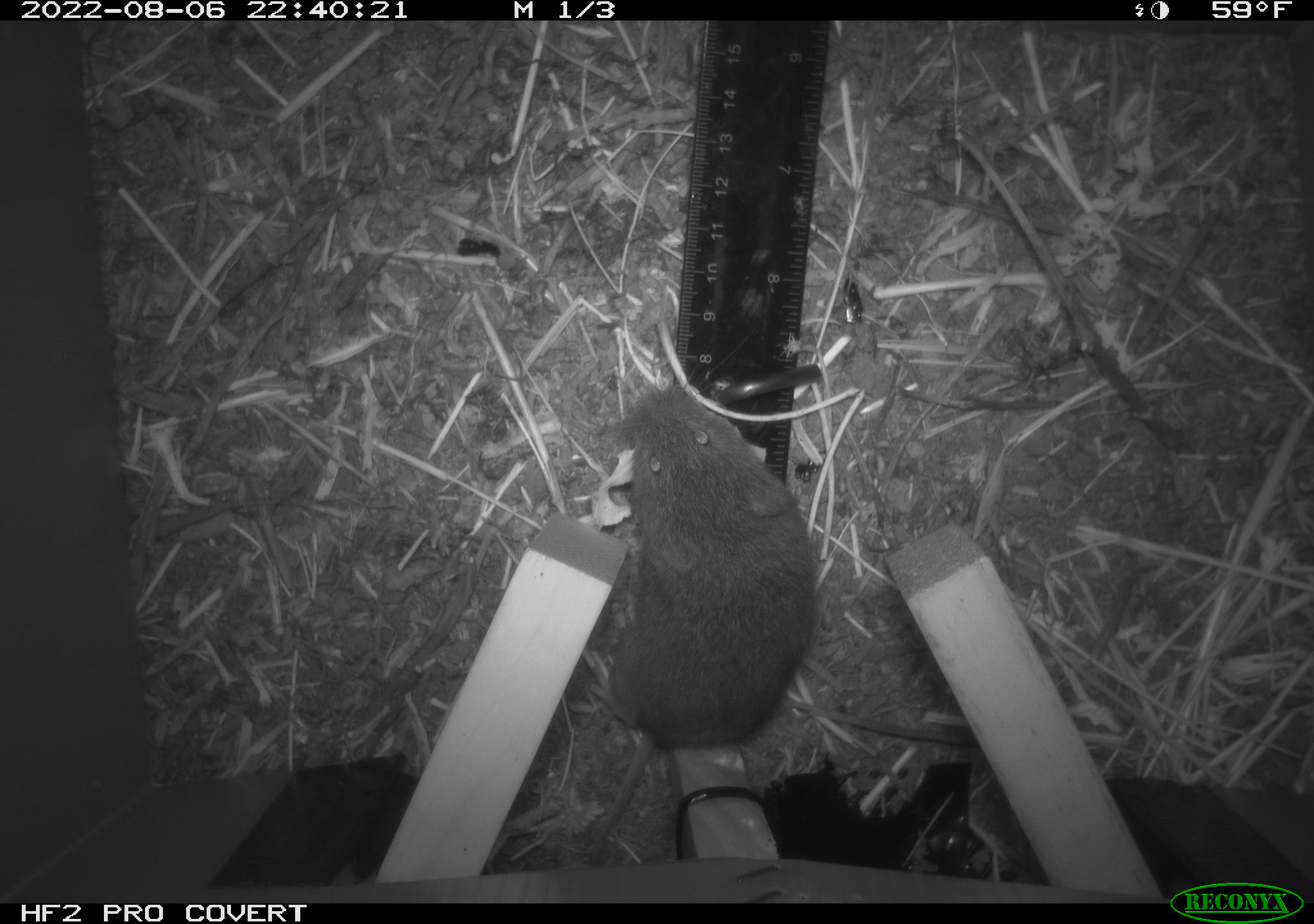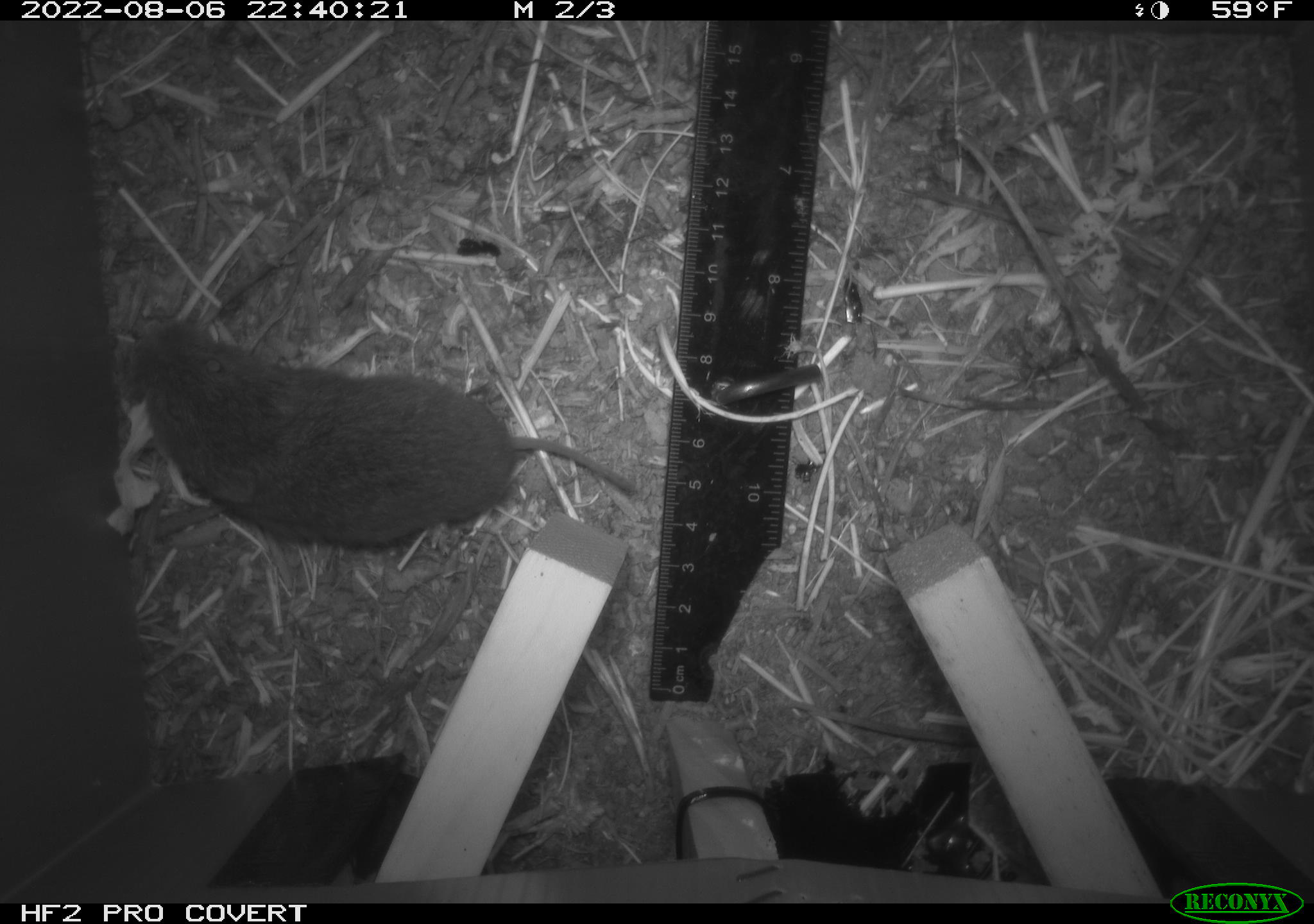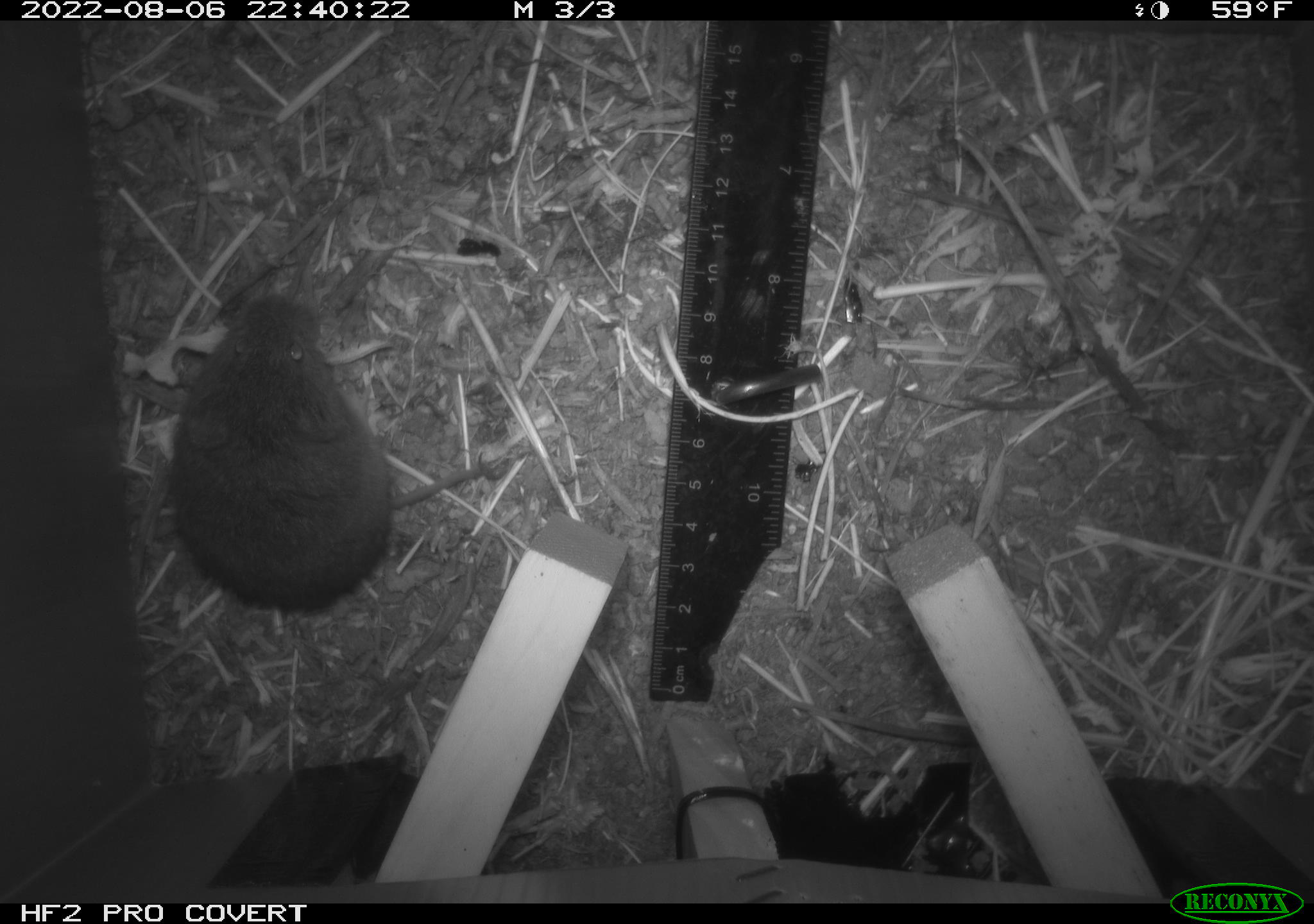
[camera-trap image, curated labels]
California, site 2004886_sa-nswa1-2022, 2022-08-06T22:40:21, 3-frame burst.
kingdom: Animalia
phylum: Chordata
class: Mammalia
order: Rodentia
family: Cricetidae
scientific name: Cricetidae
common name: hamsters, voles, lemmings, and allies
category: cricetidae family